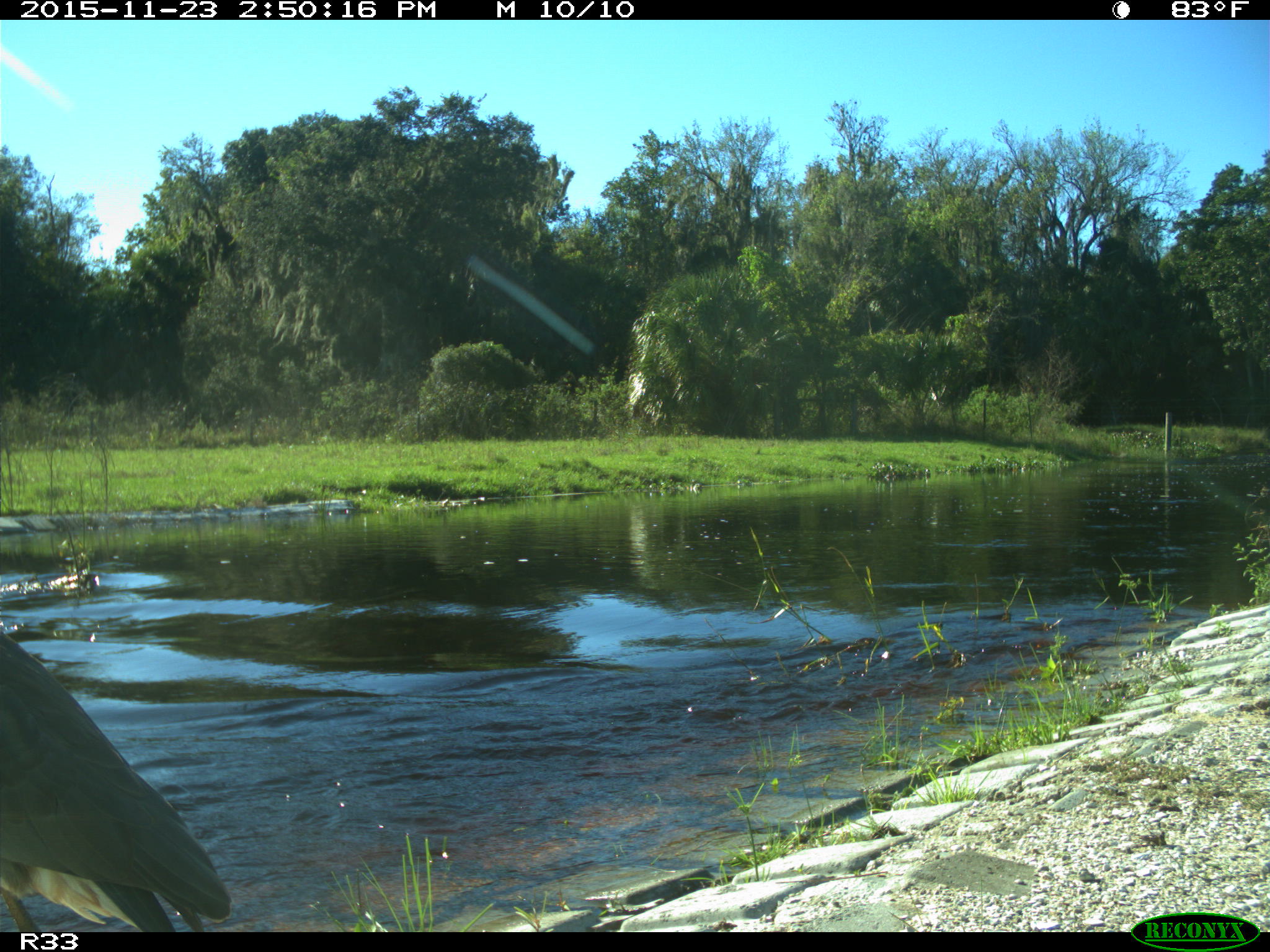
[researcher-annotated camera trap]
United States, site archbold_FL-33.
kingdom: Animalia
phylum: Chordata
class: Aves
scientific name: Aves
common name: birds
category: unidentified bird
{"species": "unidentified bird (birds) (Aves)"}